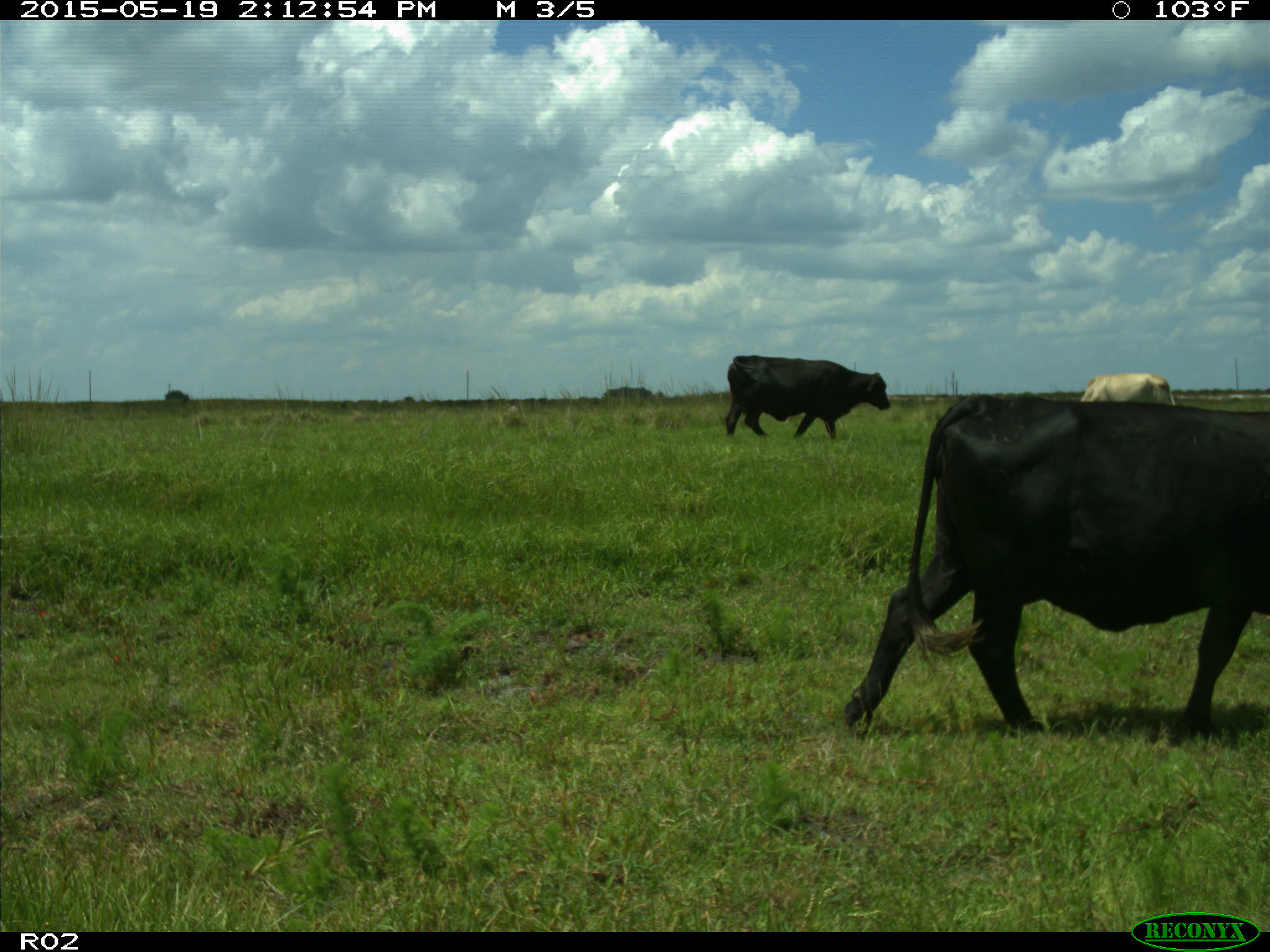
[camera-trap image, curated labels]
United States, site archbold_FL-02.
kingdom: Animalia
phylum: Chordata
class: Mammalia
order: Artiodactyla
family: Bovidae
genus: Bos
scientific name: Bos taurus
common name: domestic cow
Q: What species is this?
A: Bos taurus (domestic cow).